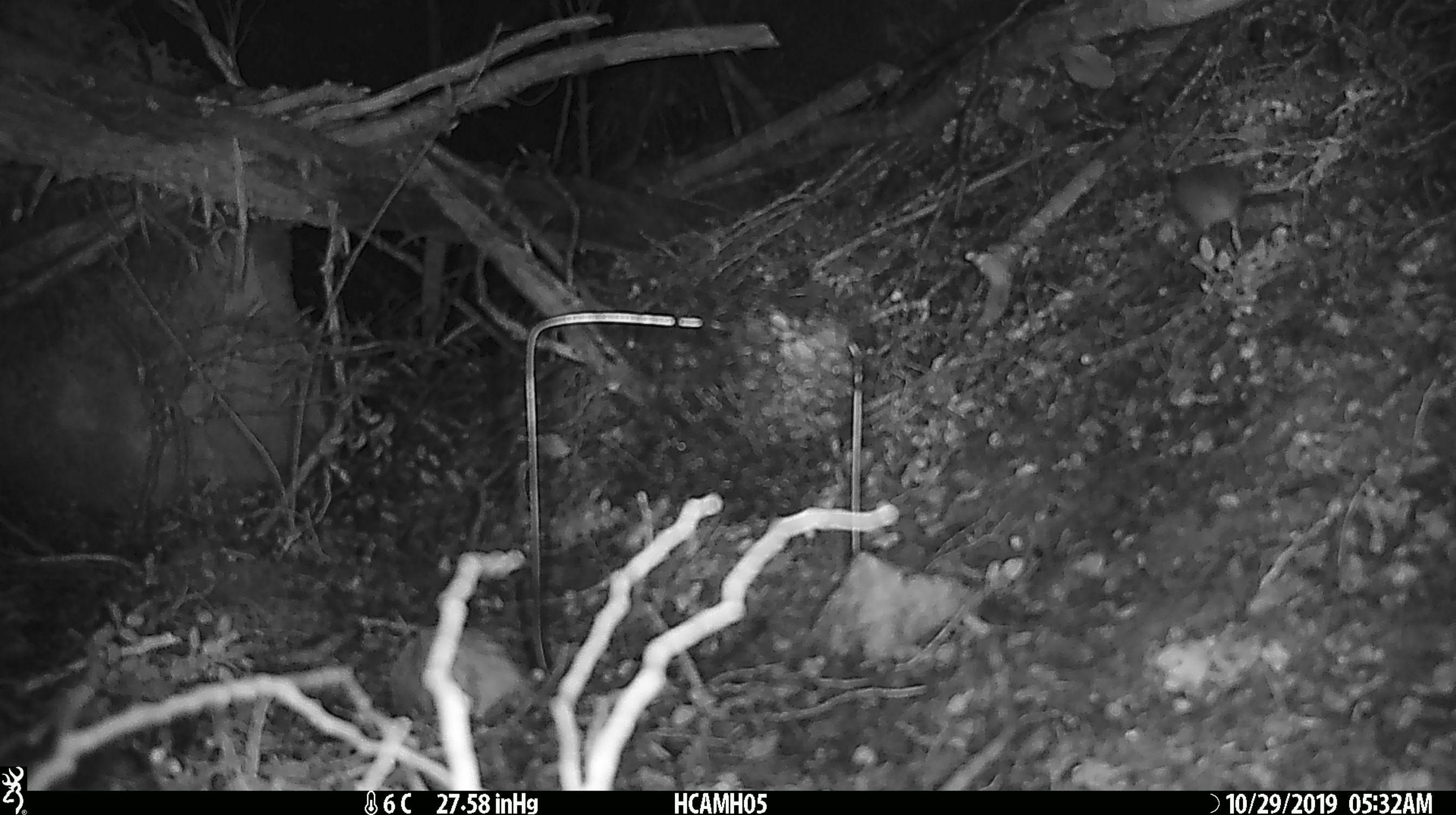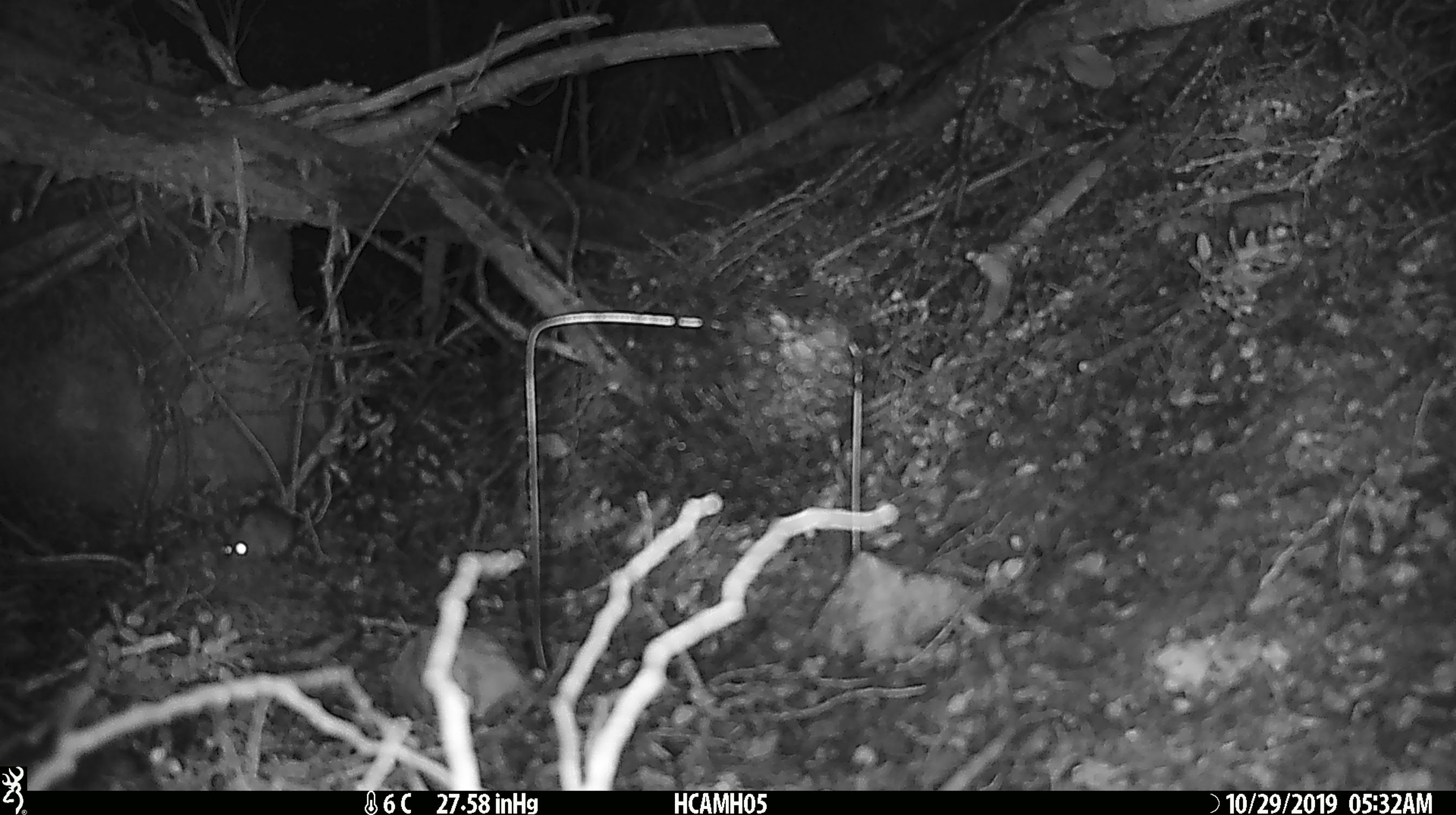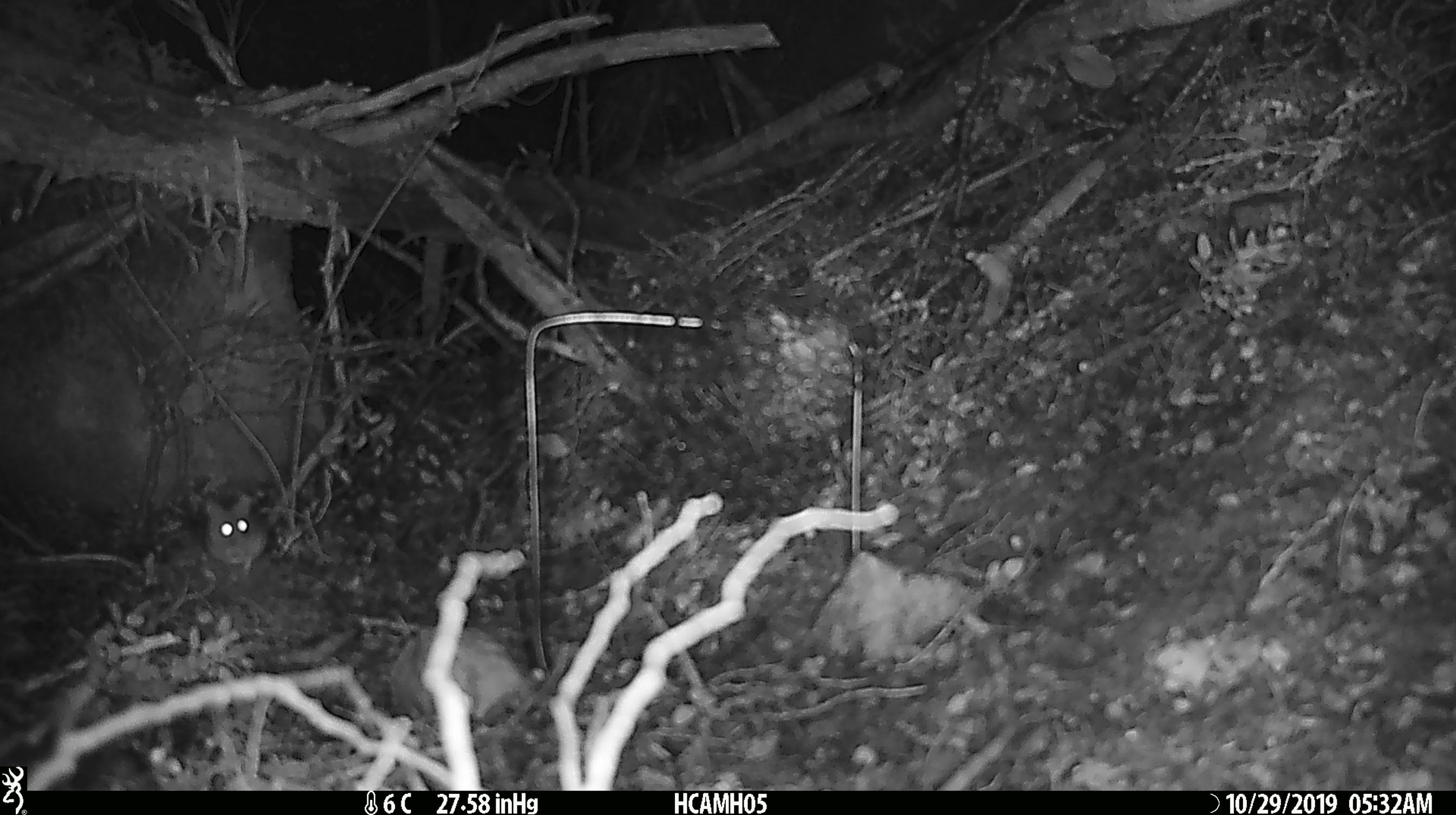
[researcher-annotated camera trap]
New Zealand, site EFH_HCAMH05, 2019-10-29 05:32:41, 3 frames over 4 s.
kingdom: Animalia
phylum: Chordata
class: Mammalia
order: Rodentia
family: Muridae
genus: Mus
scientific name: Mus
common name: mouse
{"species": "mouse (Mus)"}